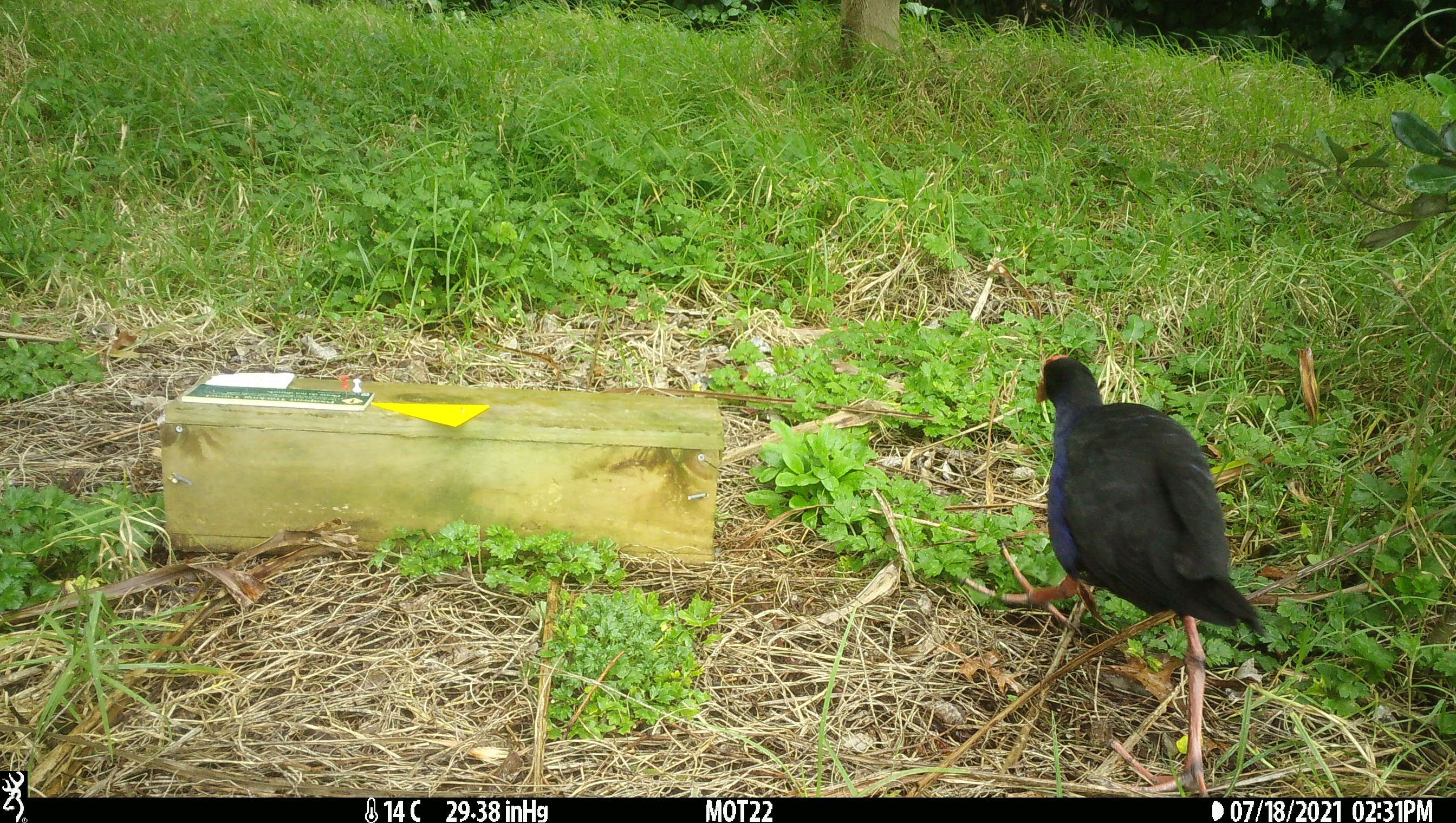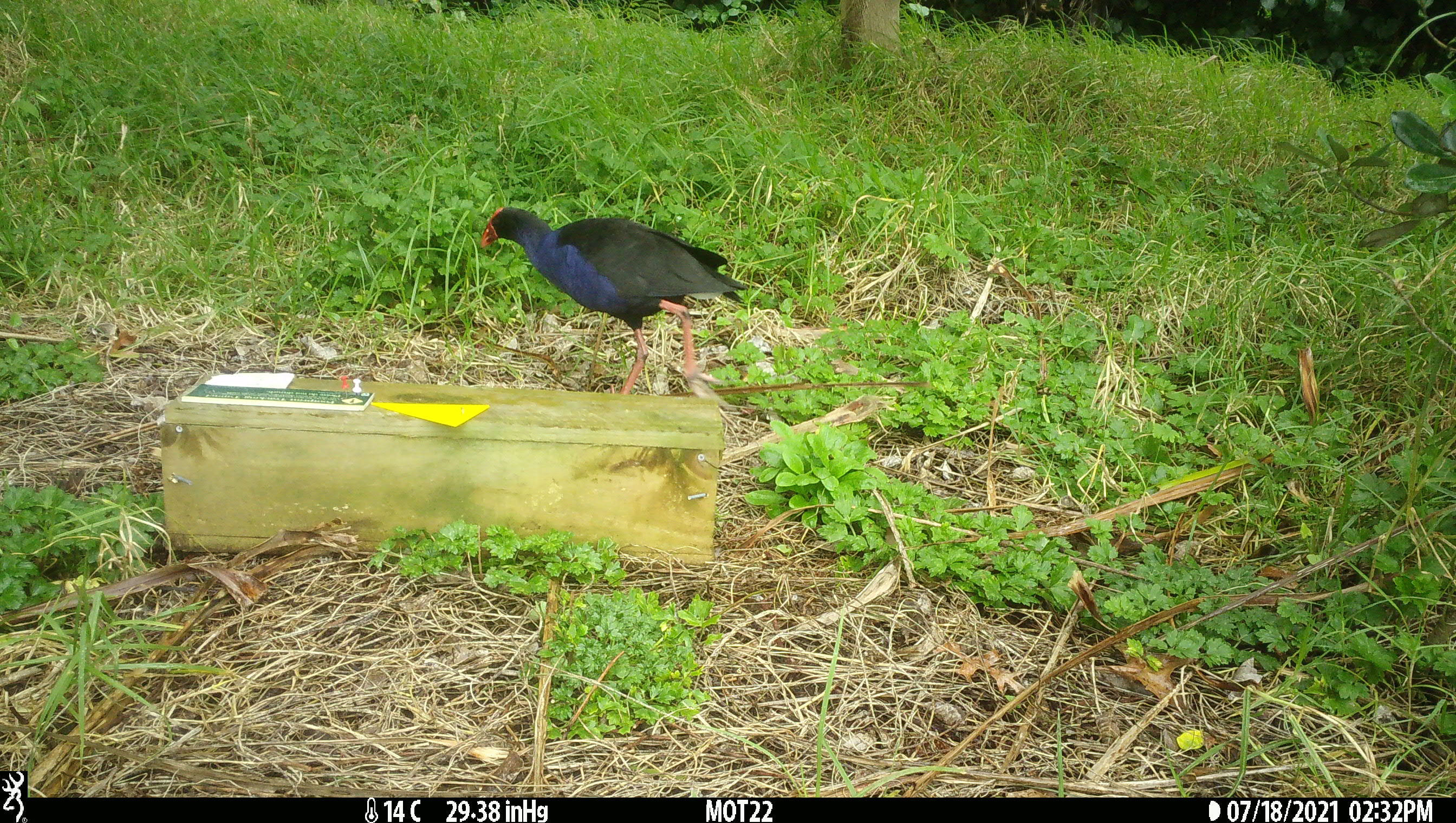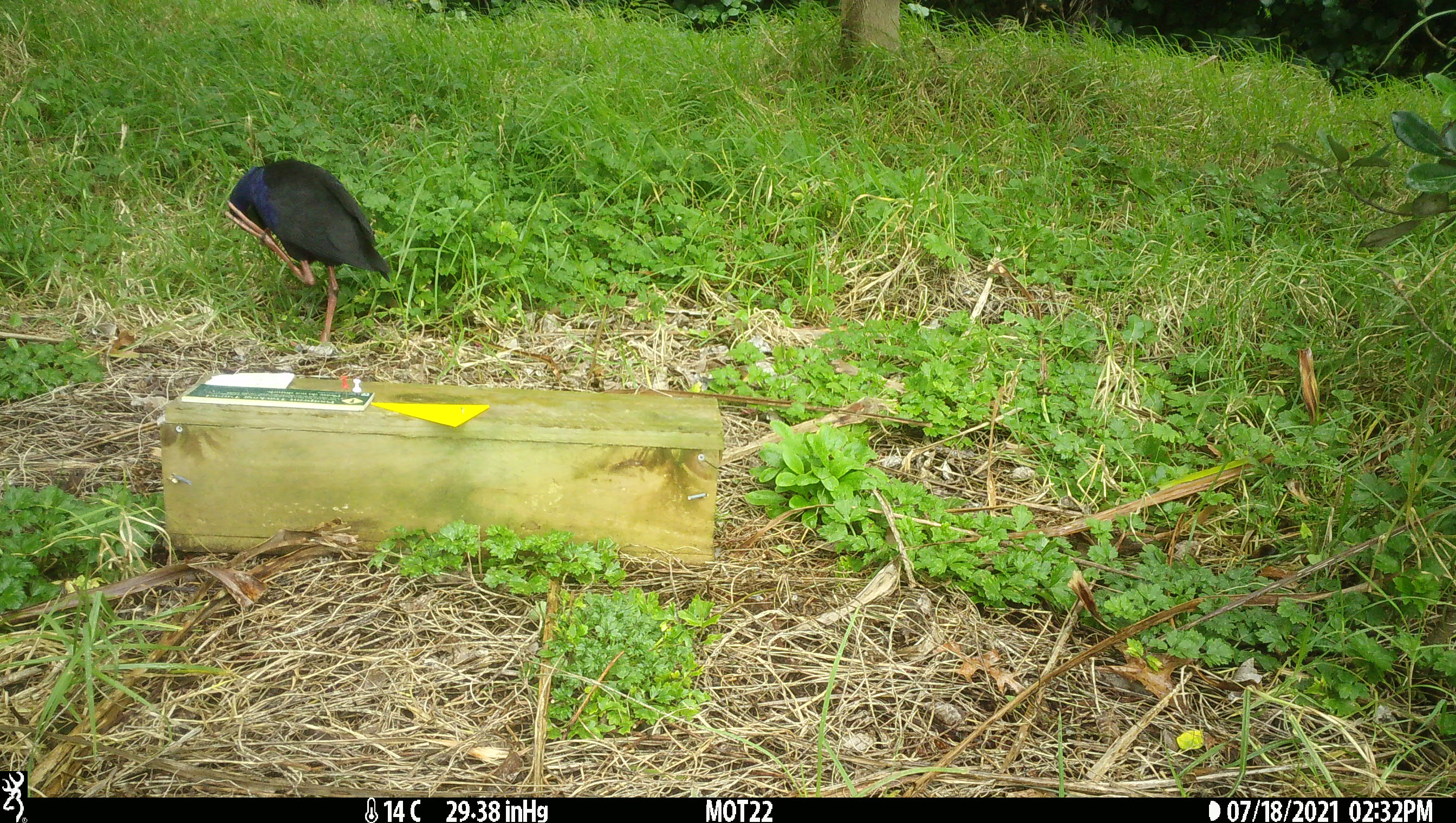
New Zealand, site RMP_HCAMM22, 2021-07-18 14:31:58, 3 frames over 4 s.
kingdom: Animalia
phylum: Chordata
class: Aves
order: Gruiformes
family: Rallidae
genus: Porphyrio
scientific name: Porphyrio melanotus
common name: australasian swamphen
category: pukeko